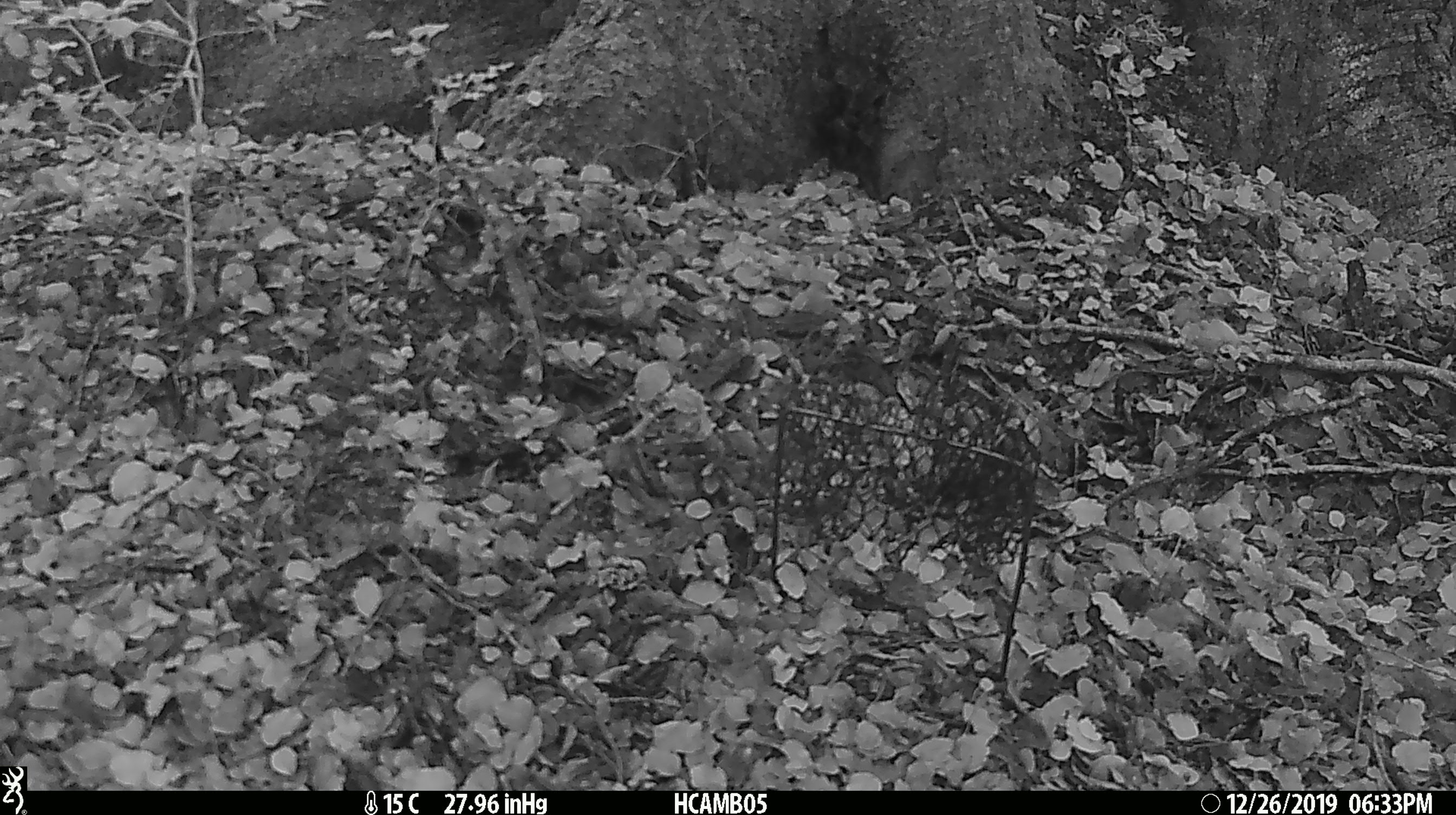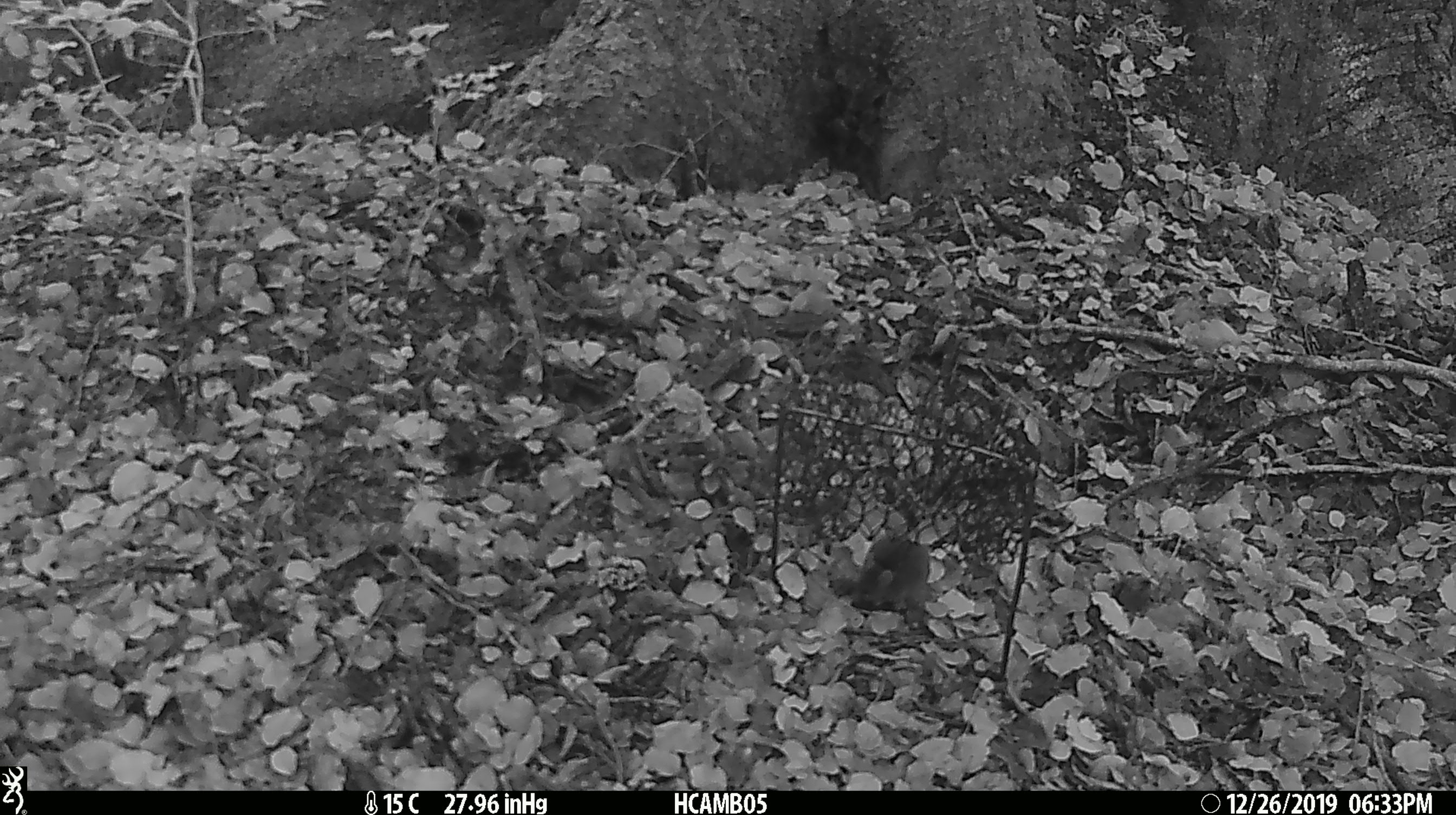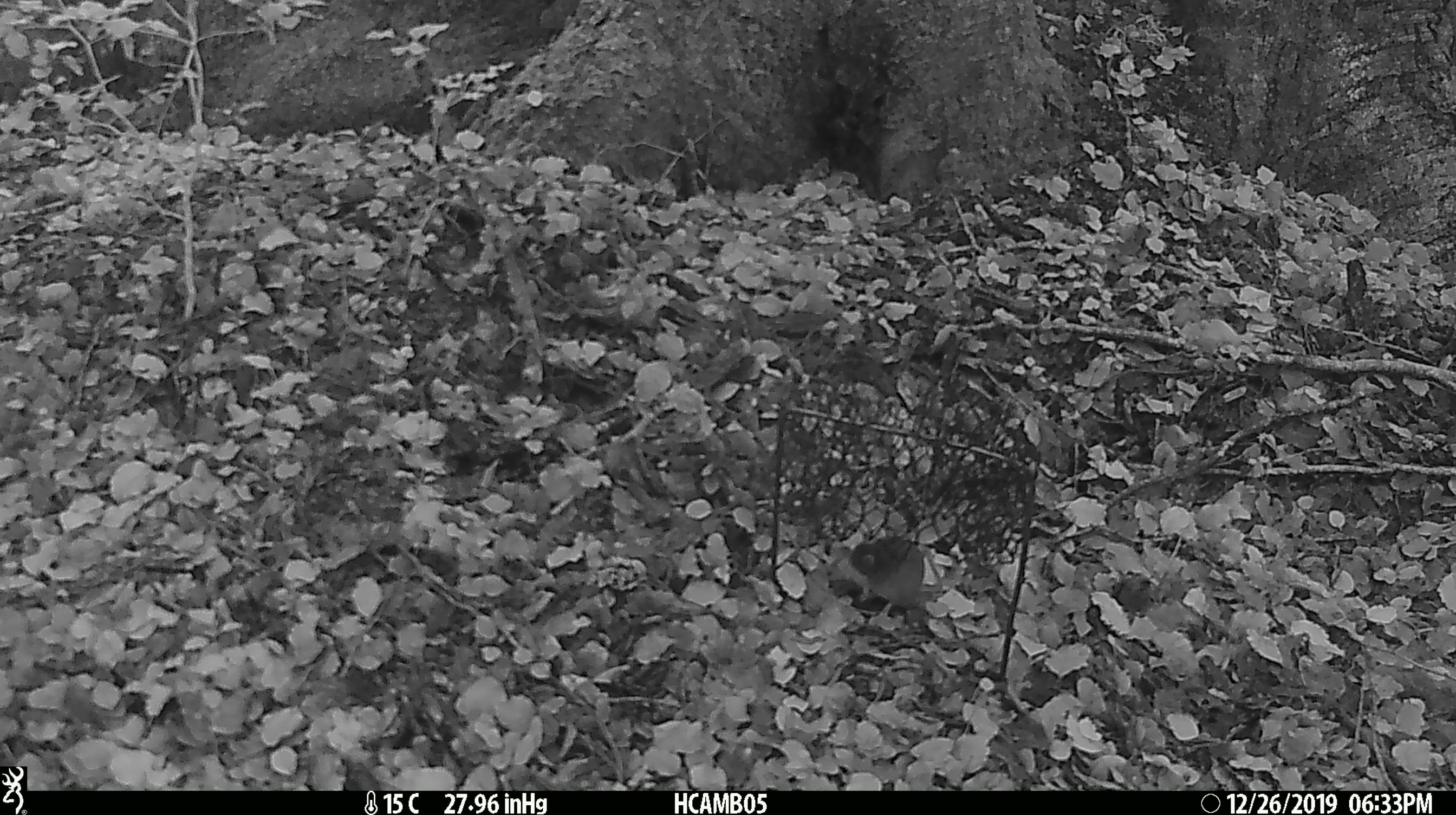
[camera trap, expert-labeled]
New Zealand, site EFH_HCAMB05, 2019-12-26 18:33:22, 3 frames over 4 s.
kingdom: Animalia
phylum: Chordata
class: Mammalia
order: Rodentia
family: Muridae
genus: Mus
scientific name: Mus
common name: mouse